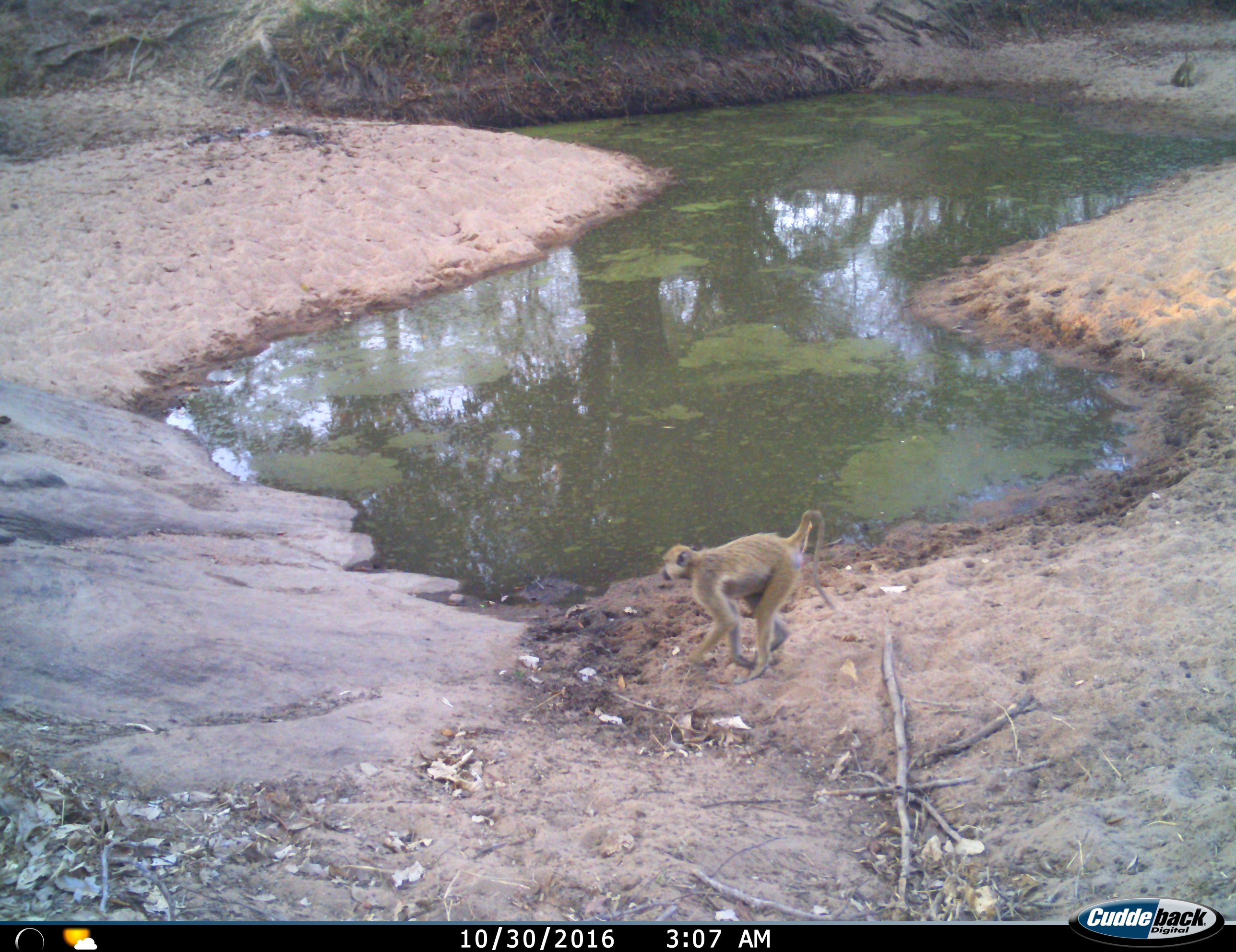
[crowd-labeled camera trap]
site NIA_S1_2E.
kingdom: Animalia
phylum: Chordata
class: Mammalia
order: Primates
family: Cercopithecidae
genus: Papio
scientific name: Papio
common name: baboon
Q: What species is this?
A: Baboon (Papio).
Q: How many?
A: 1.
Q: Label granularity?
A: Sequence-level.